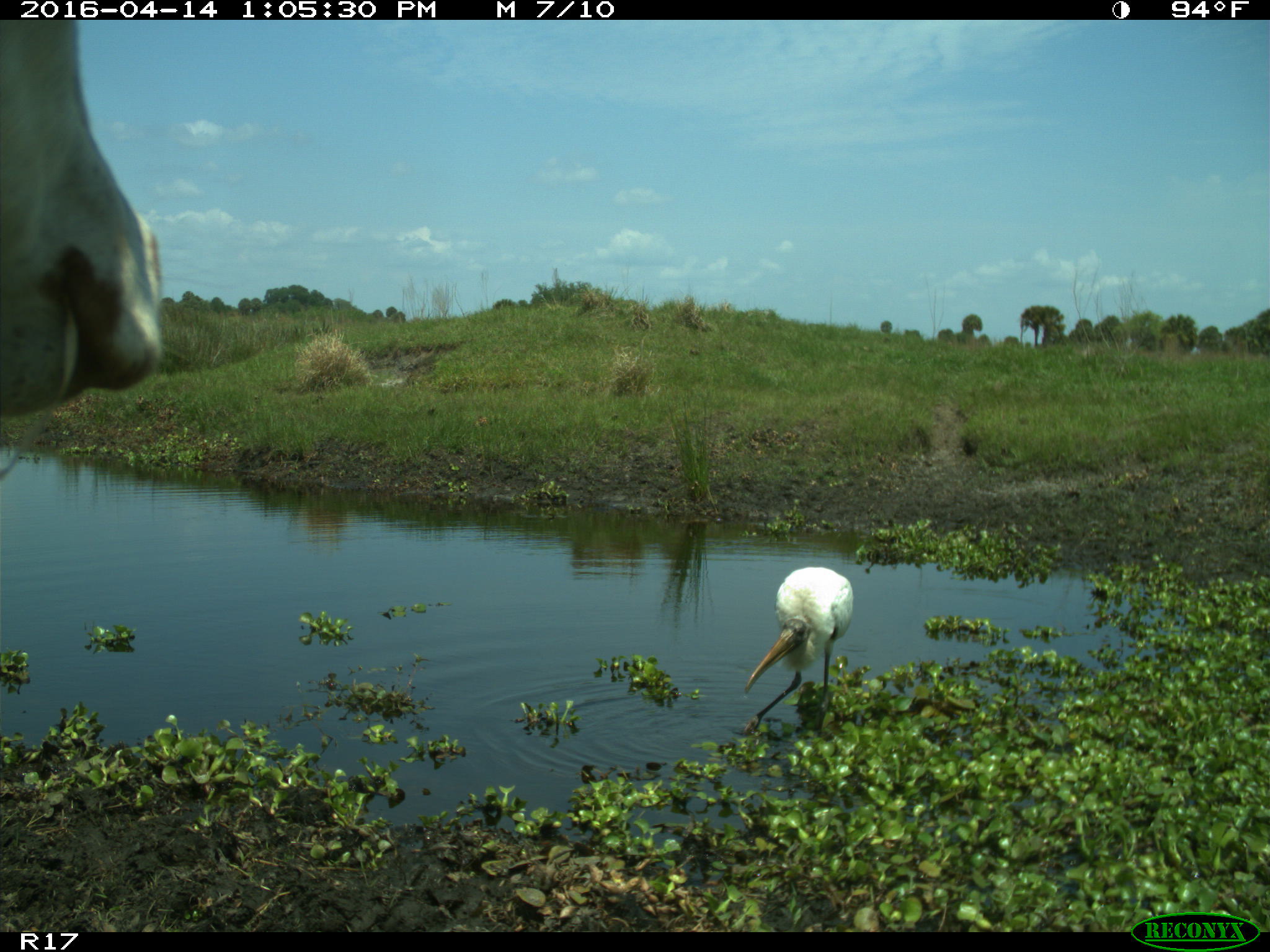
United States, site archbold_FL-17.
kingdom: Animalia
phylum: Chordata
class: Mammalia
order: Artiodactyla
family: Bovidae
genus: Bos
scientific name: Bos taurus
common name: domestic cow